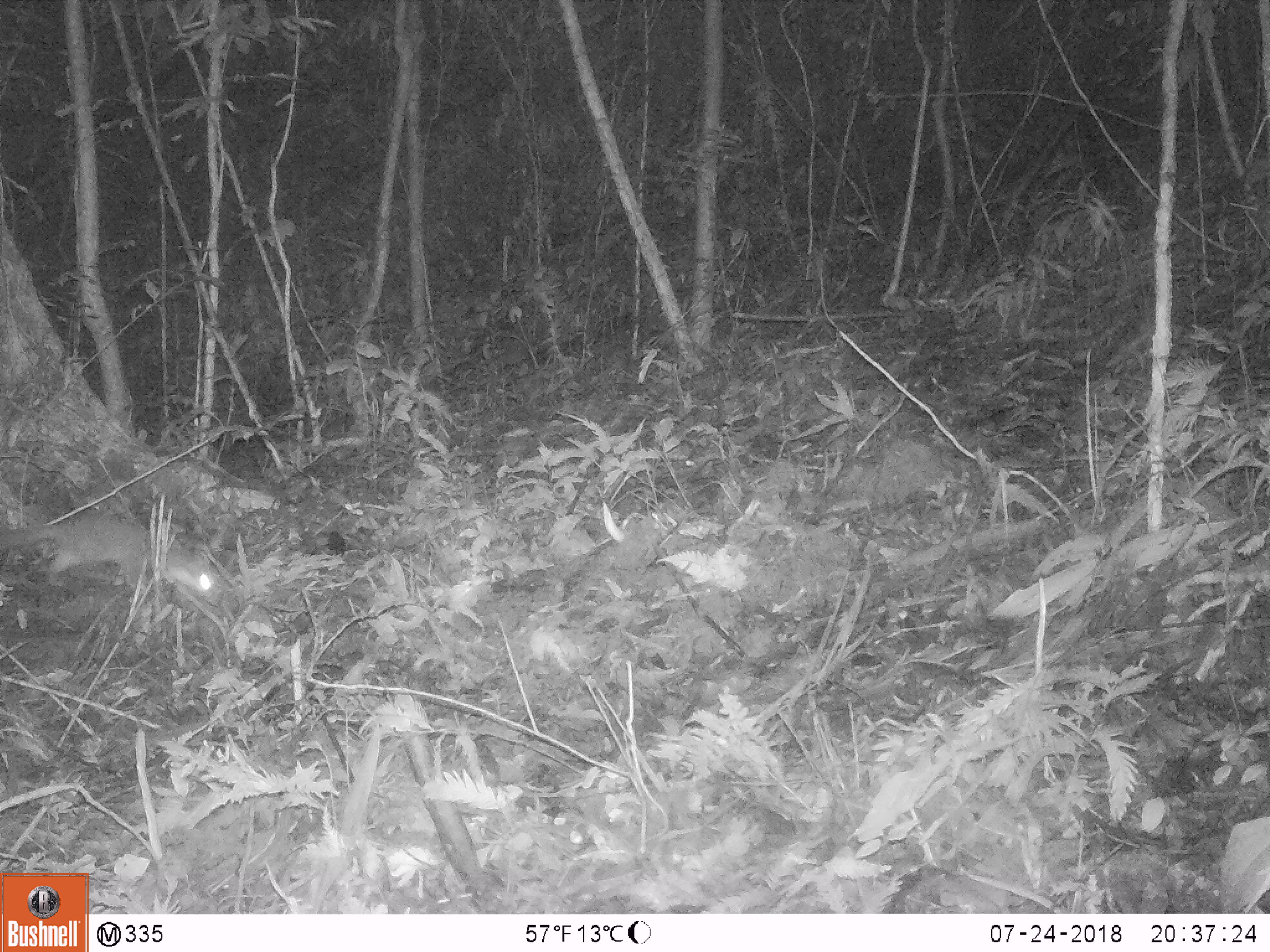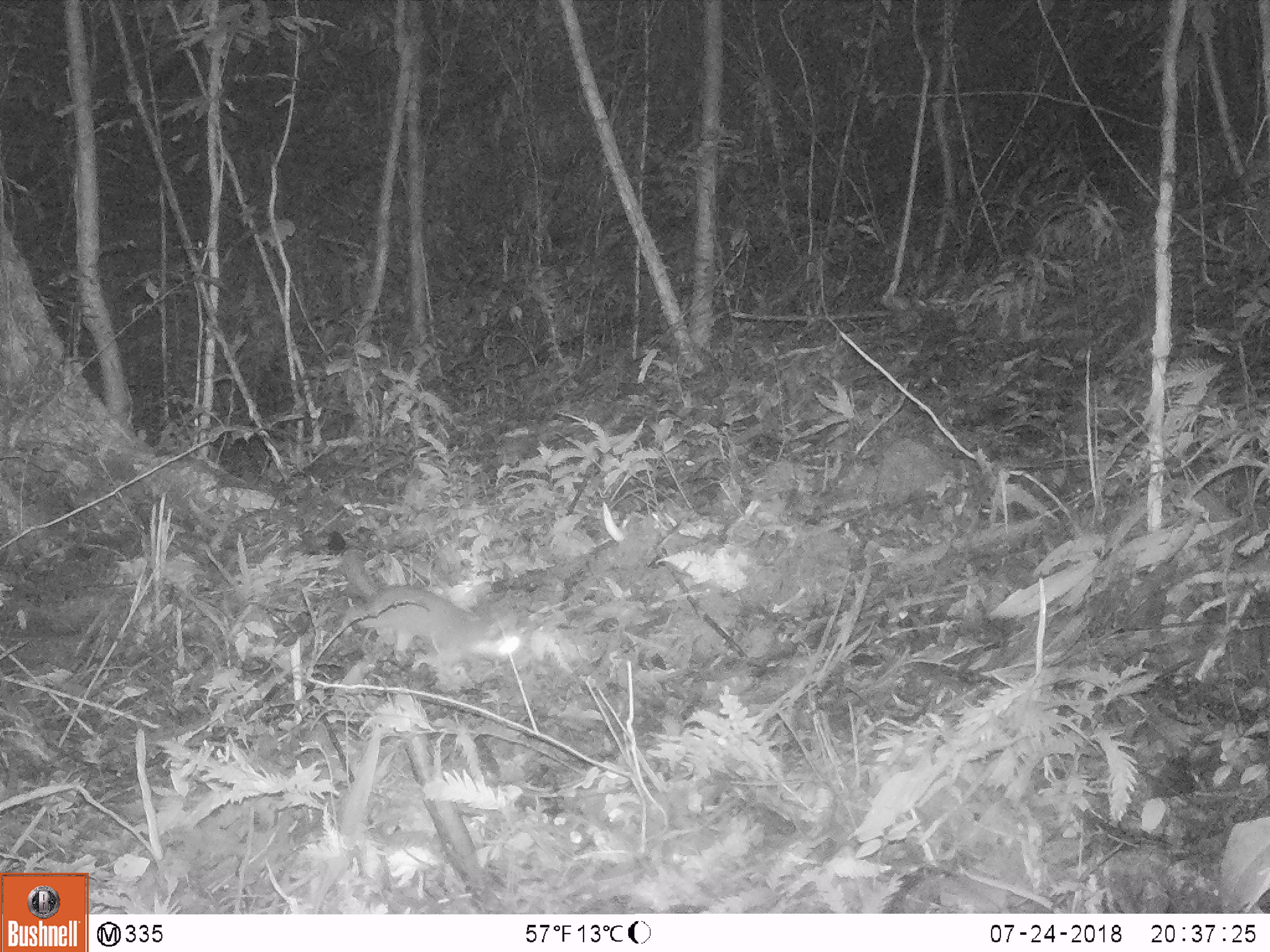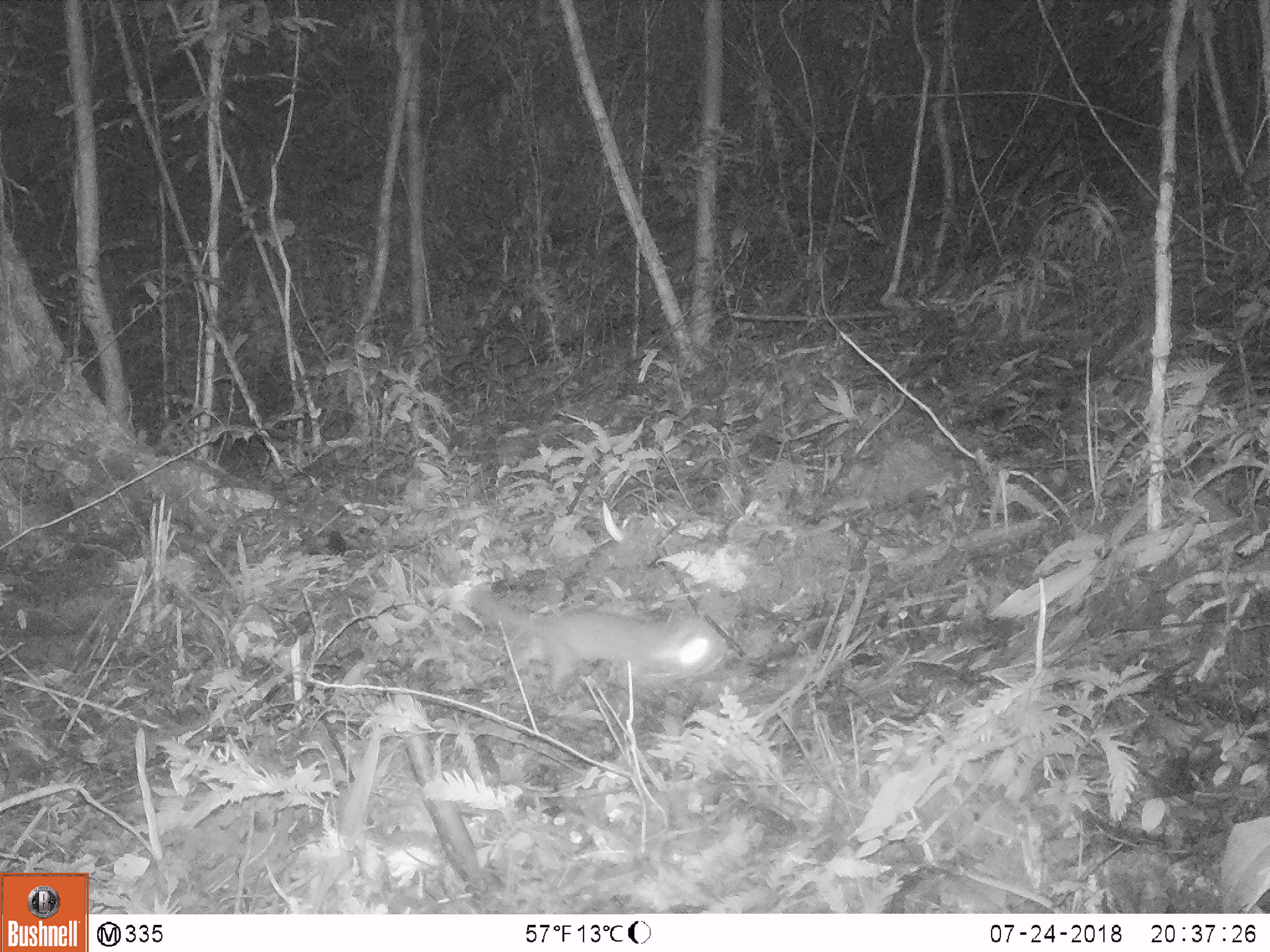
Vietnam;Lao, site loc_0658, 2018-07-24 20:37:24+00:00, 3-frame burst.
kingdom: Animalia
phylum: Chordata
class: Mammalia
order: Carnivora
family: Mustelidae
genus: Melogale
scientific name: Melogale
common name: ferret badger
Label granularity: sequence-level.